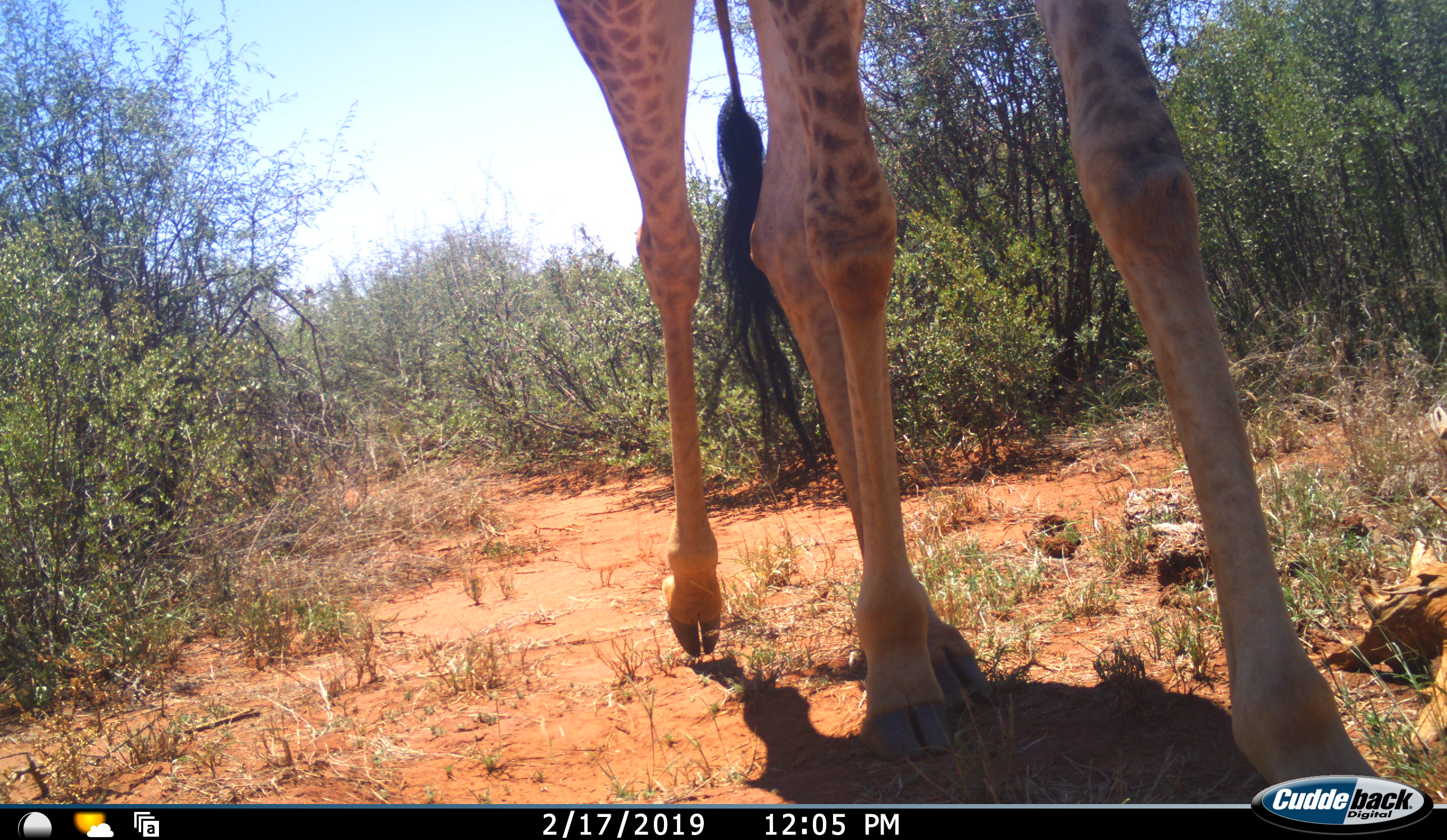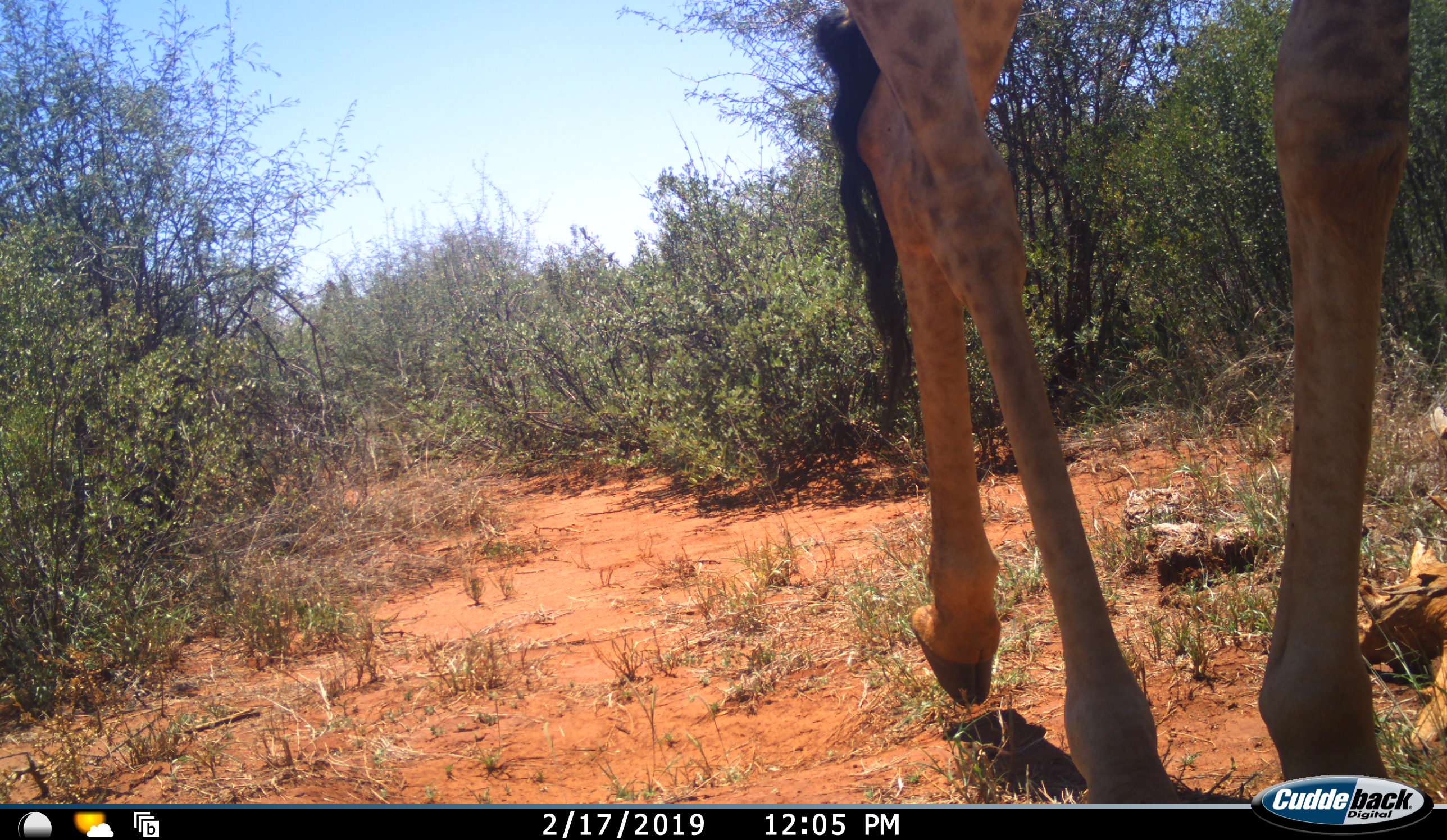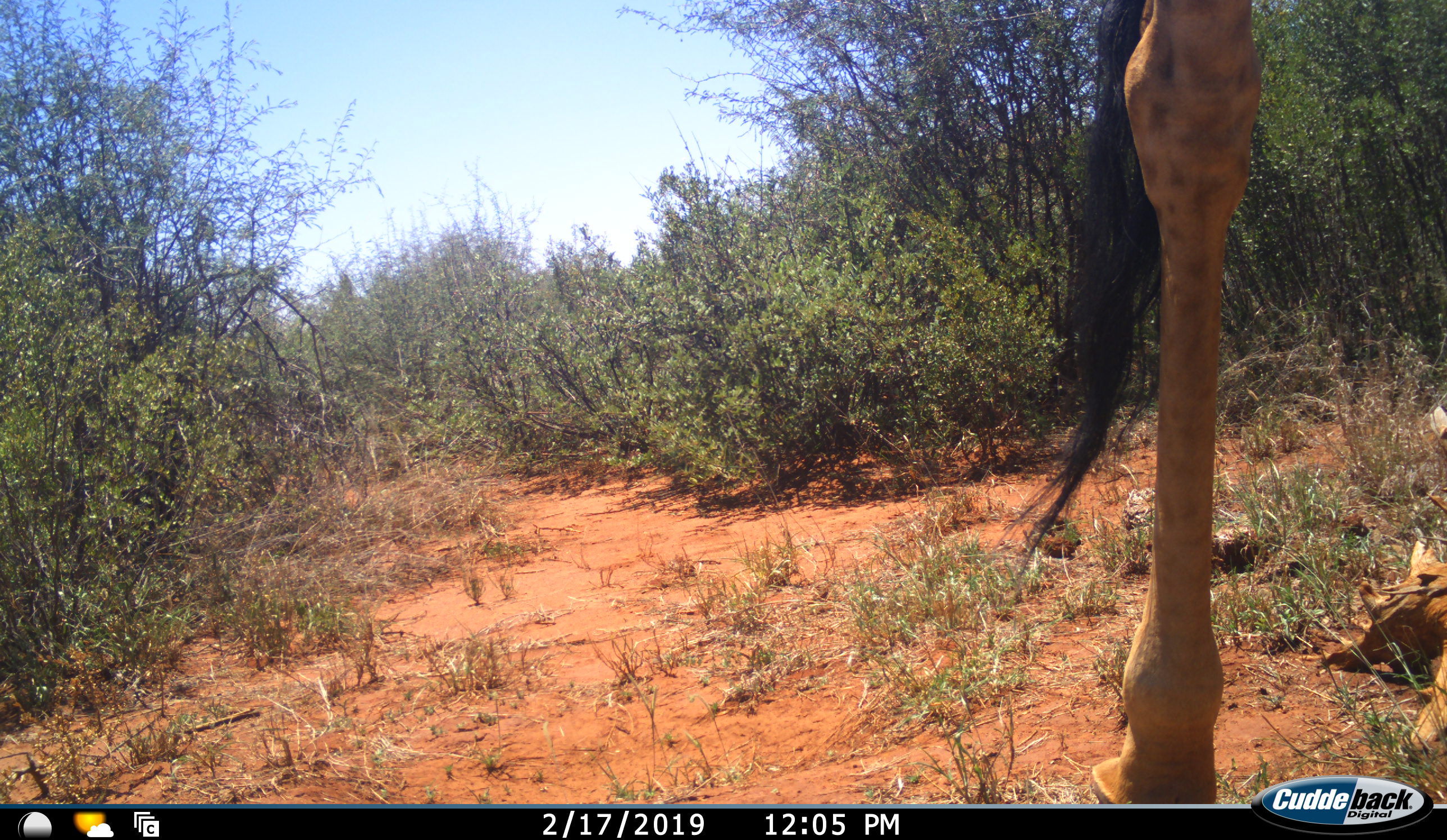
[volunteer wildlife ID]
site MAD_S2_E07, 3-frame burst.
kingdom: Animalia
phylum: Chordata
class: Mammalia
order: Artiodactyla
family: Giraffidae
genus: Giraffa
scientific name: Giraffa camelopardalis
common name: giraffe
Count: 1.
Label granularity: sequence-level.